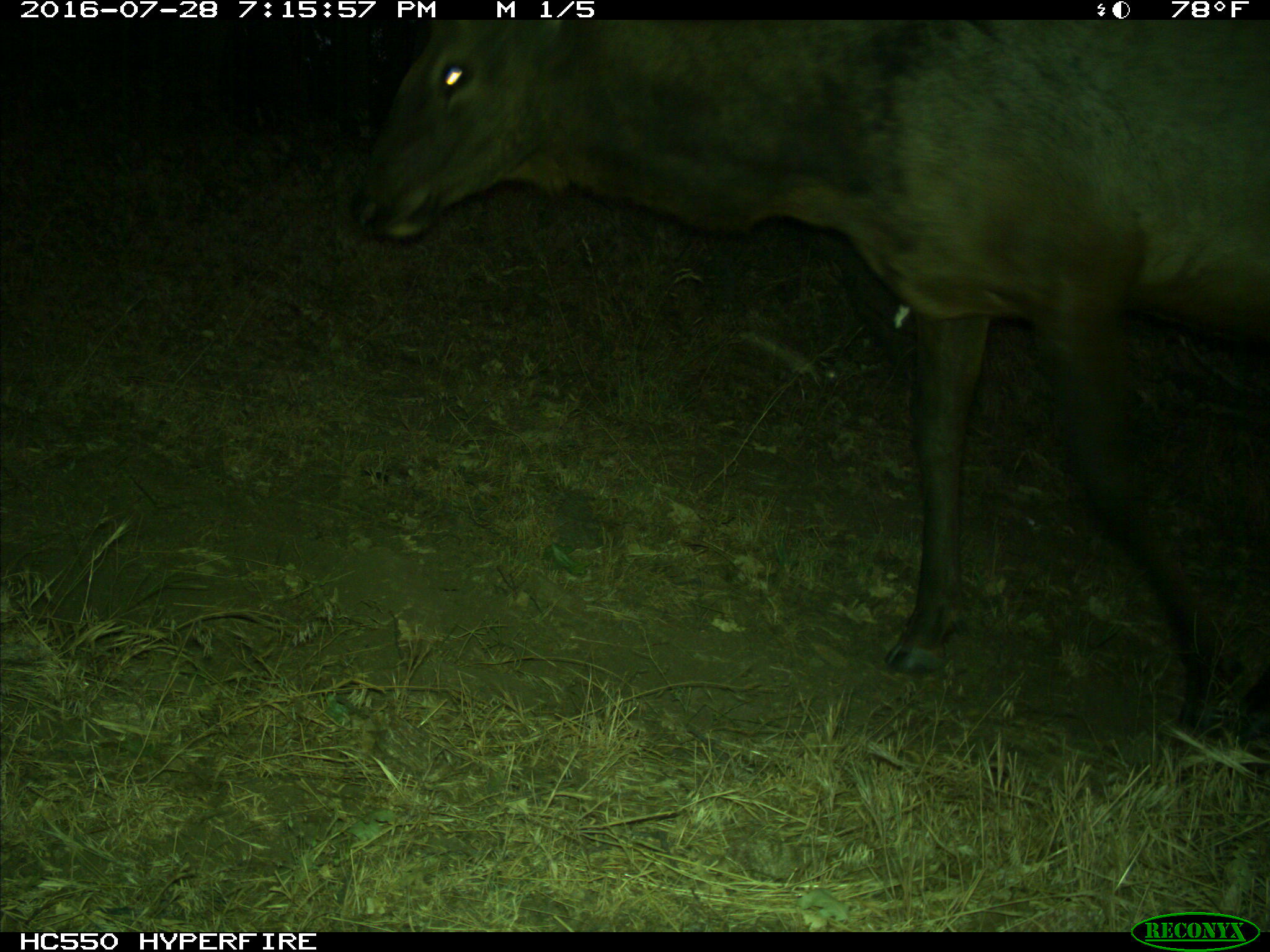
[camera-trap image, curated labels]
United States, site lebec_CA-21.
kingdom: Animalia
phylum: Chordata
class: Mammalia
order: Artiodactyla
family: Cervidae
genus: Cervus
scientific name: Cervus canadensis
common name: elk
Cervus canadensis (elk).